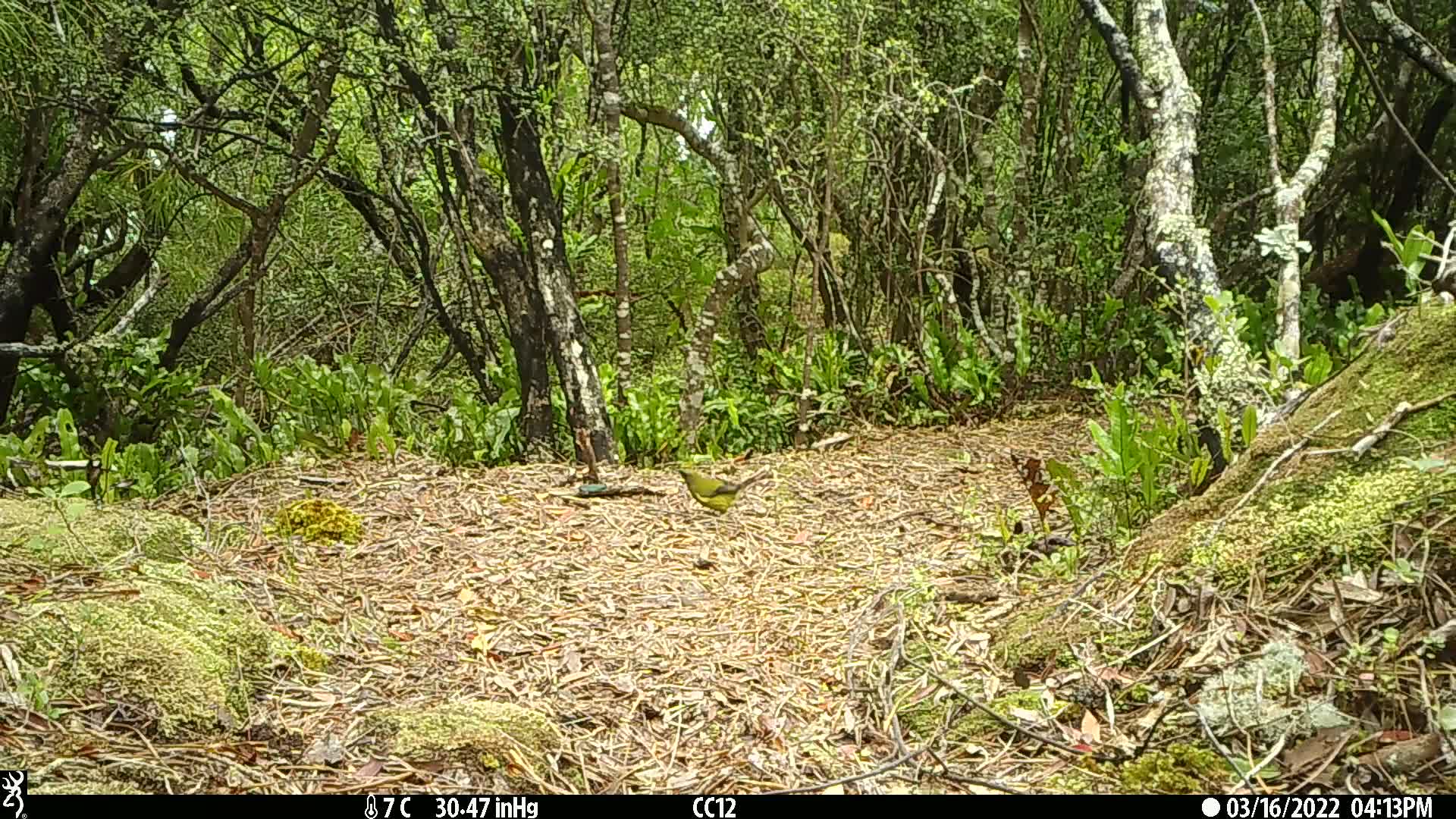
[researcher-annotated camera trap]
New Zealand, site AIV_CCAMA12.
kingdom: Animalia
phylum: Chordata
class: Aves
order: Passeriformes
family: Meliphagidae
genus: Anthornis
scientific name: Anthornis melanura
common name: new zealand bellbird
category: bellbird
Bellbird (new zealand bellbird) (Anthornis melanura).